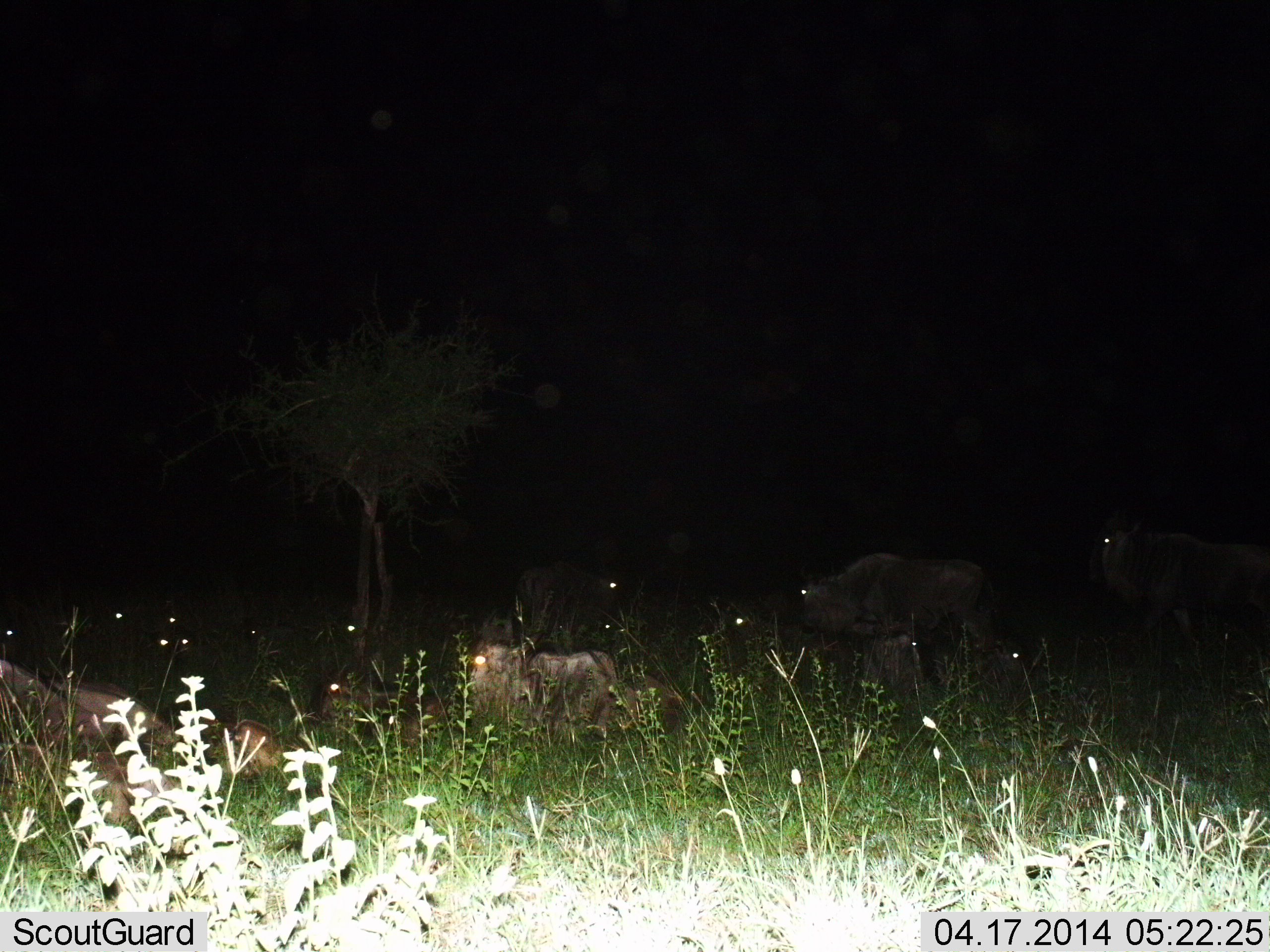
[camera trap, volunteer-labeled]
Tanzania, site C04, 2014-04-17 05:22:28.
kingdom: Animalia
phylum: Chordata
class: Mammalia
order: Artiodactyla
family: Bovidae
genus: Connochaetes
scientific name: Connochaetes taurinus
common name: blue wildebeest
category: wildebeest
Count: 11-50.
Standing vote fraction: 50%.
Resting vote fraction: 90%.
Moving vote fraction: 20%.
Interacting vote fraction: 0%.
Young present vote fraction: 20%.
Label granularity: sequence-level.